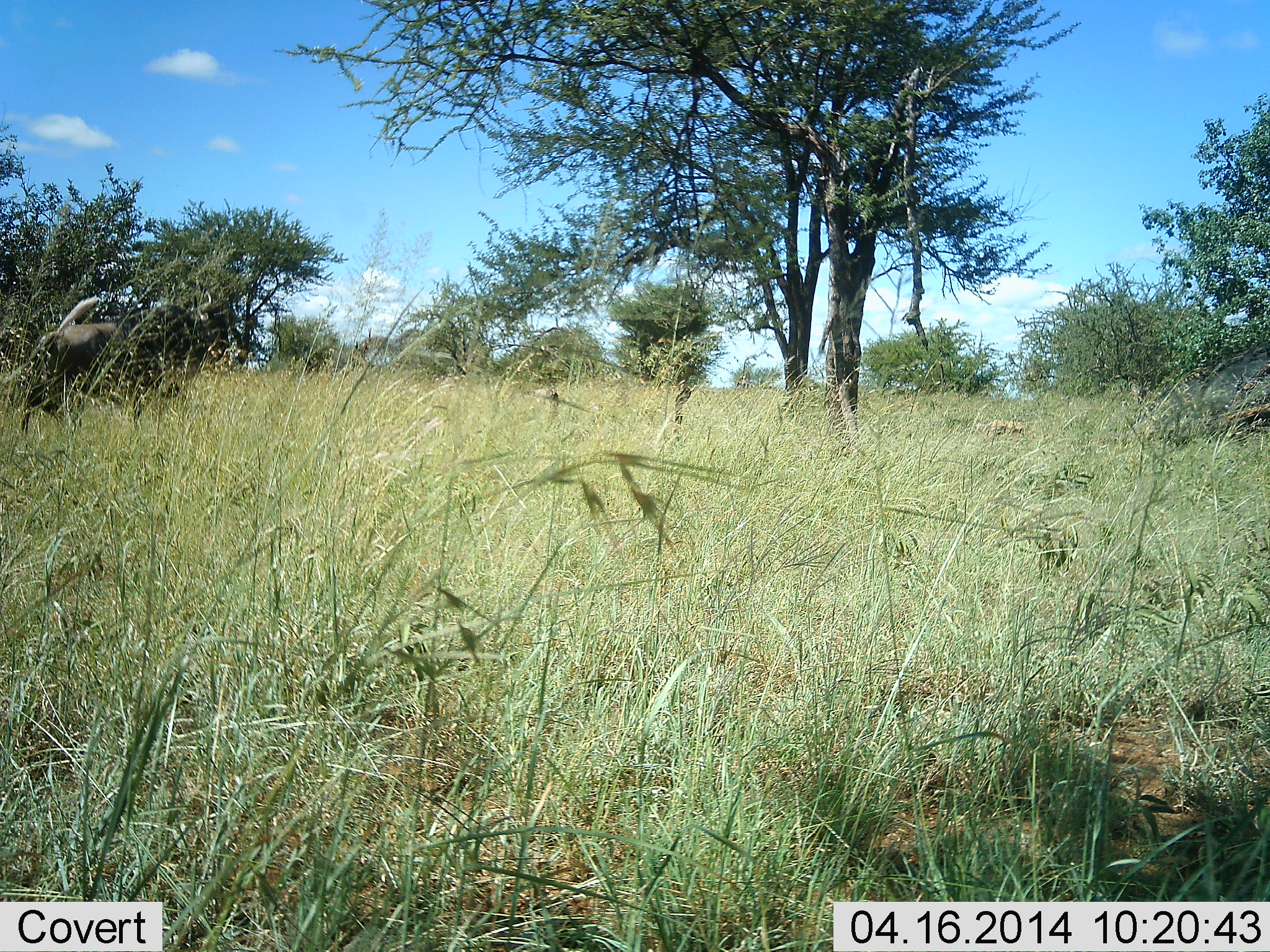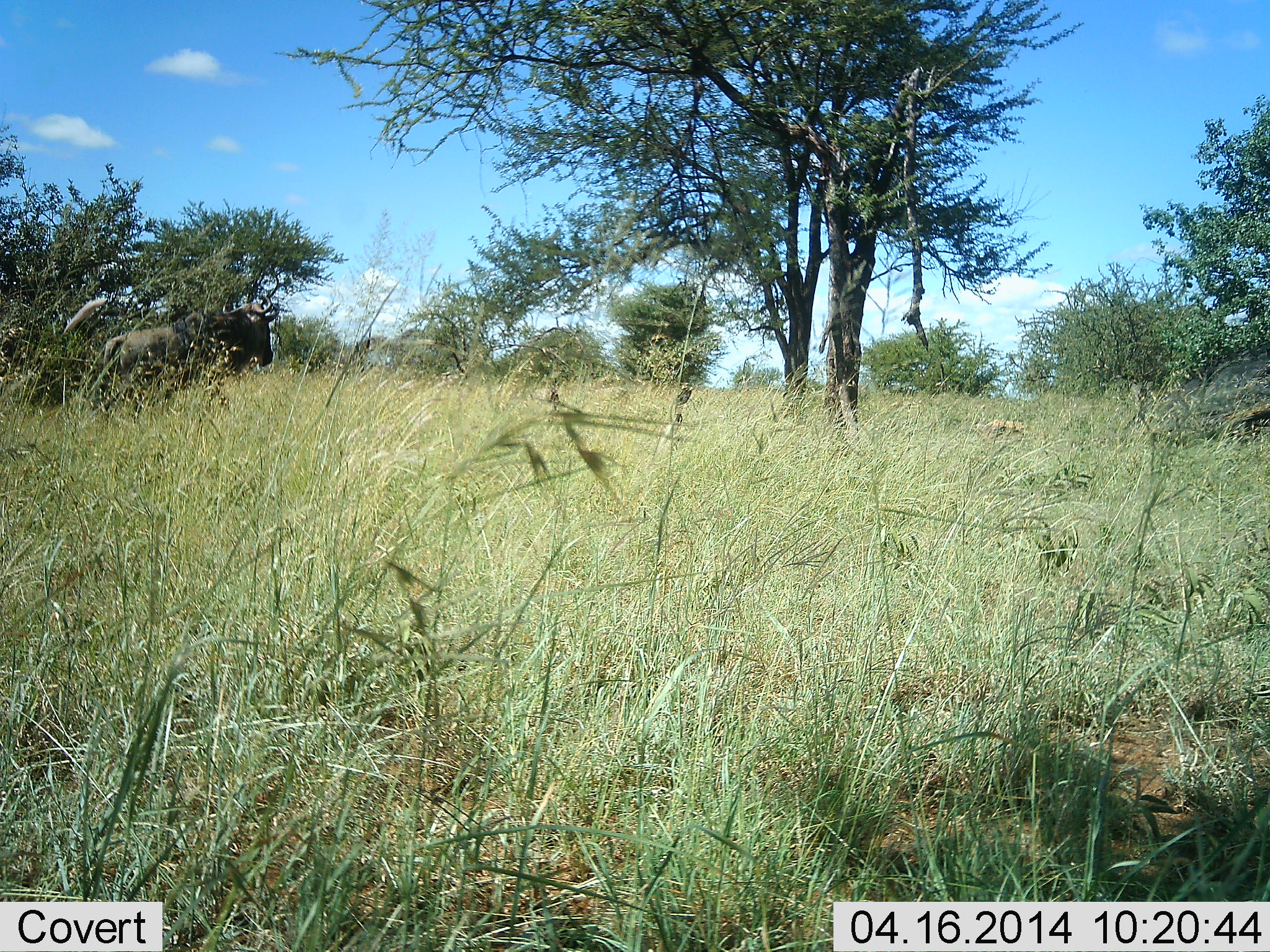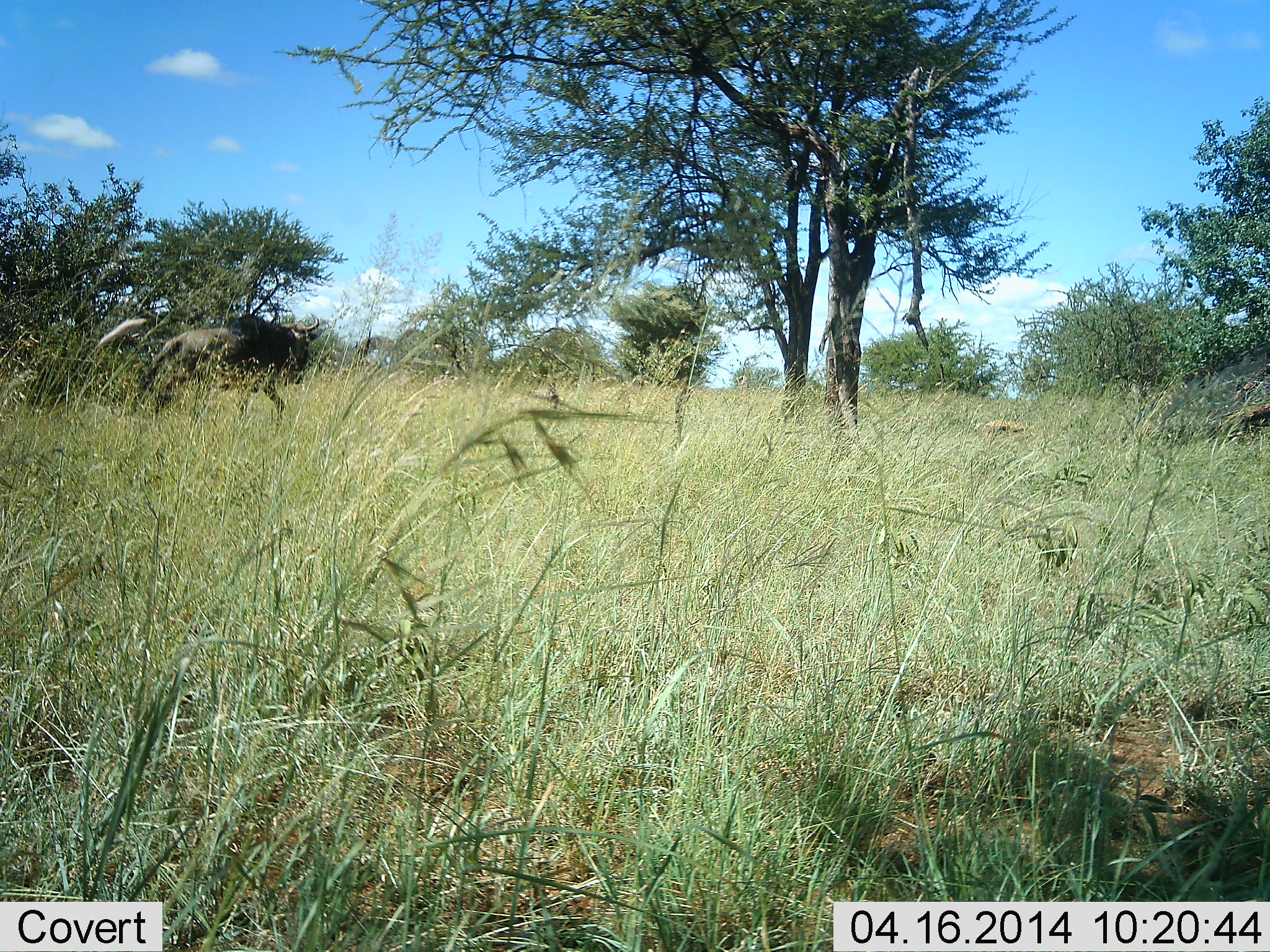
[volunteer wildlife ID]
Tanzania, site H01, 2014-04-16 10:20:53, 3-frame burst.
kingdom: Animalia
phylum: Chordata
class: Mammalia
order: Artiodactyla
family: Bovidae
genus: Connochaetes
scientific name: Connochaetes taurinus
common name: blue wildebeest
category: wildebeest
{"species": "wildebeest (blue wildebeest) (Connochaetes taurinus)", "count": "1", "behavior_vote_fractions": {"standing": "12%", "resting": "0%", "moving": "91%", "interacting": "0%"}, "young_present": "0%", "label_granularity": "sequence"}